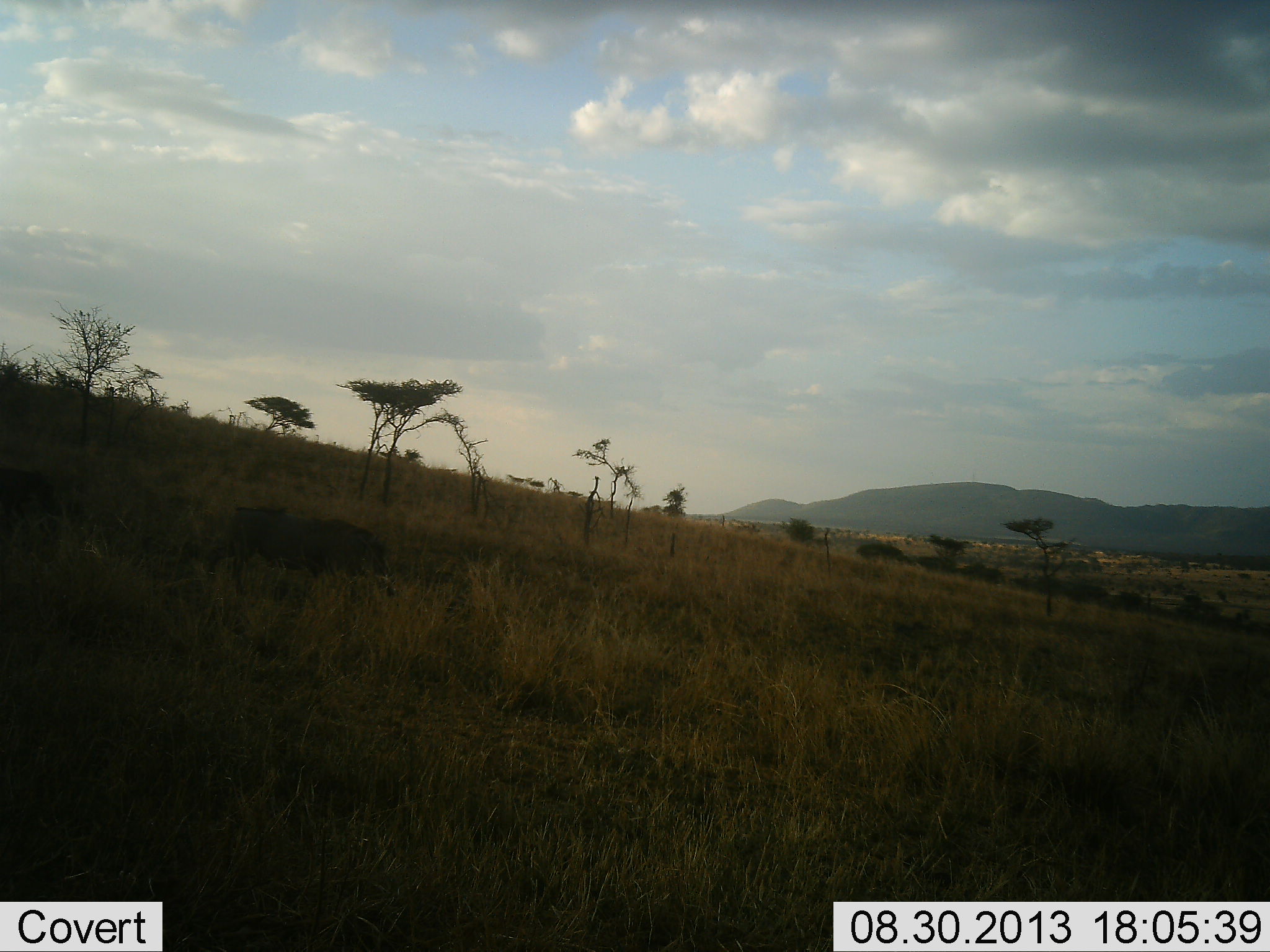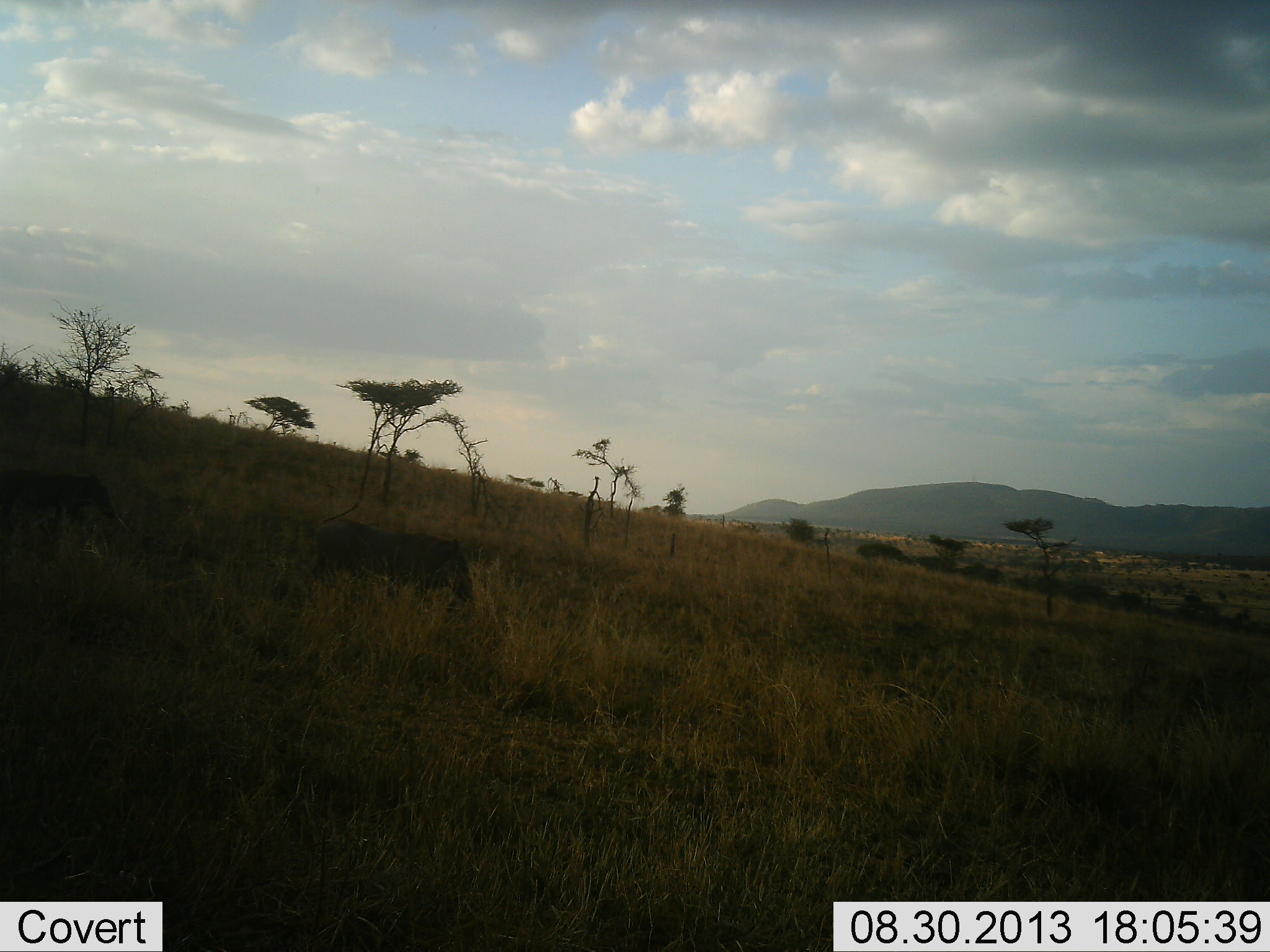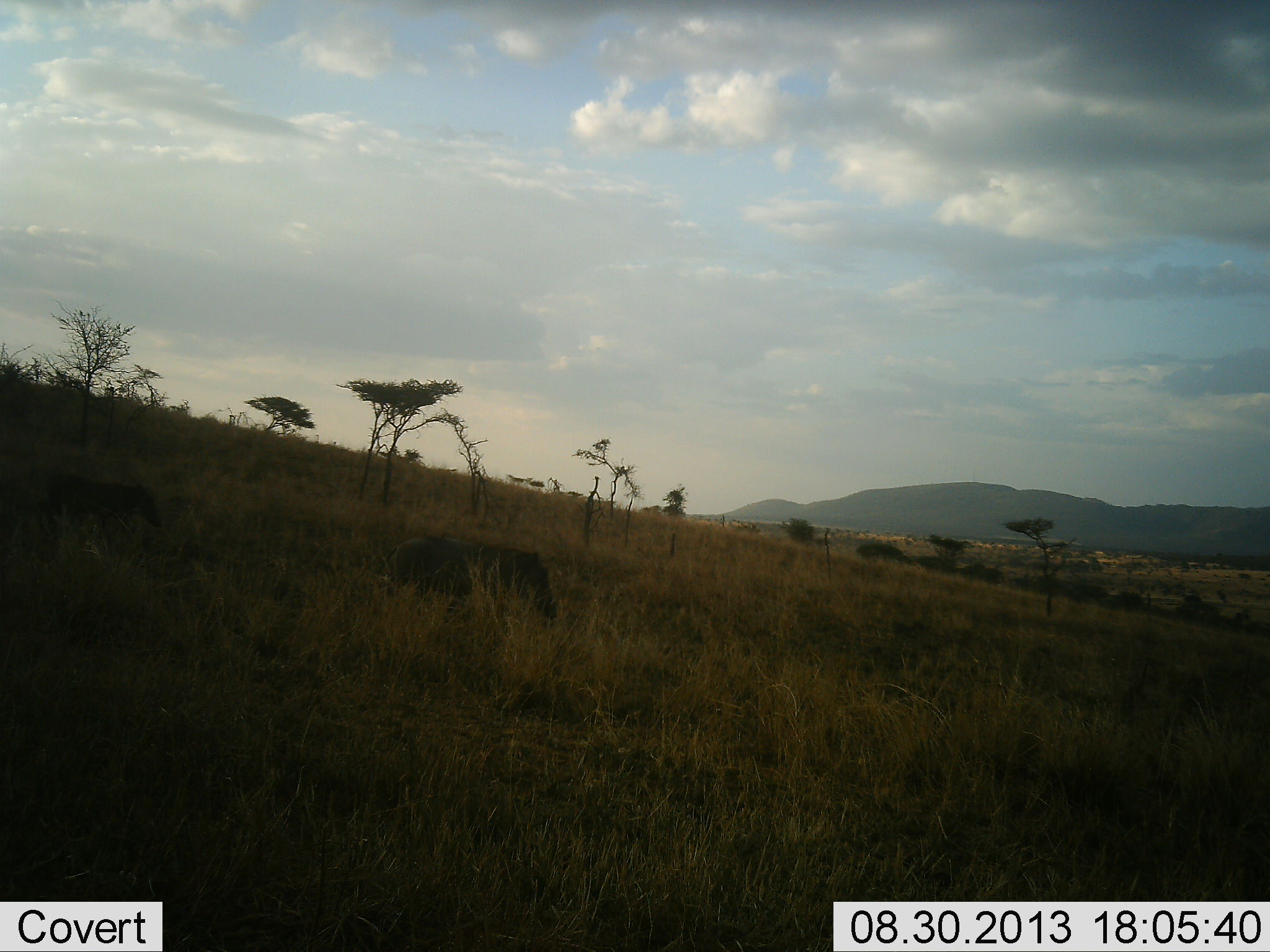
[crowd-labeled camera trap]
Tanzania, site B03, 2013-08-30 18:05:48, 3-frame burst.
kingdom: Animalia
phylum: Chordata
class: Mammalia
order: Artiodactyla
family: Suidae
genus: Phacochoerus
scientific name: Phacochoerus africanus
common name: warthog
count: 2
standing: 10%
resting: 0%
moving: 100%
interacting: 0%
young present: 20%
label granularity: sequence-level